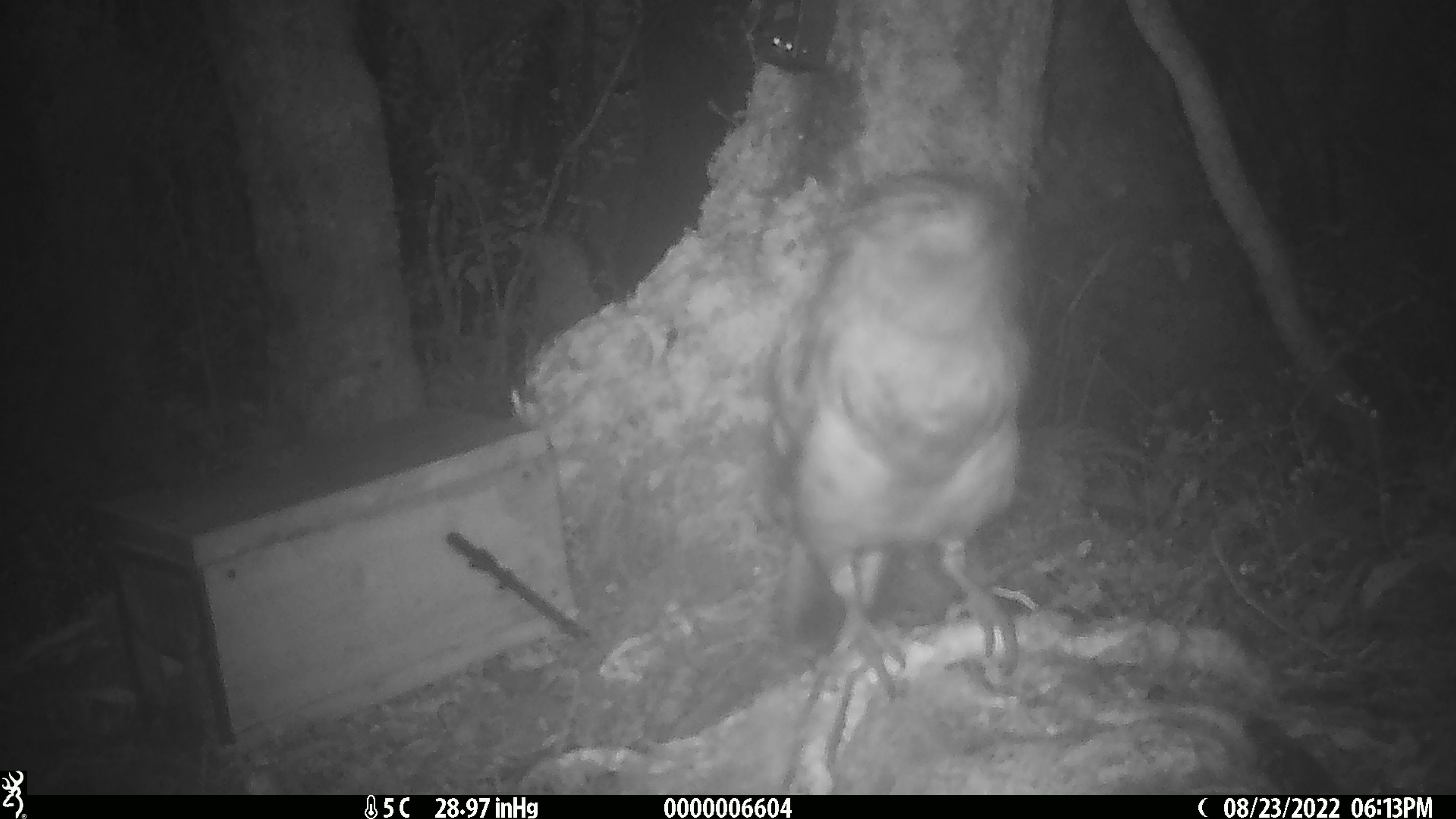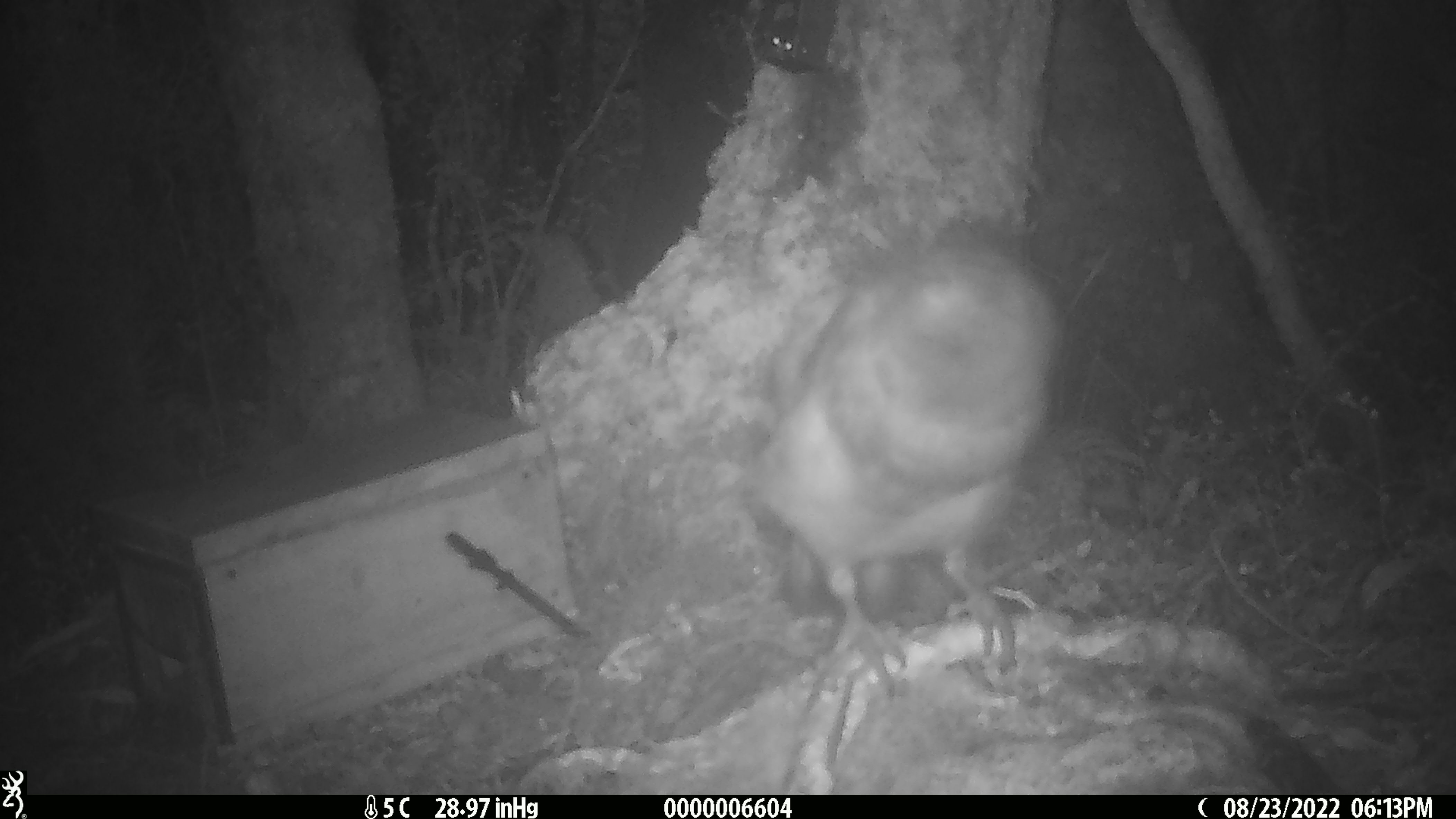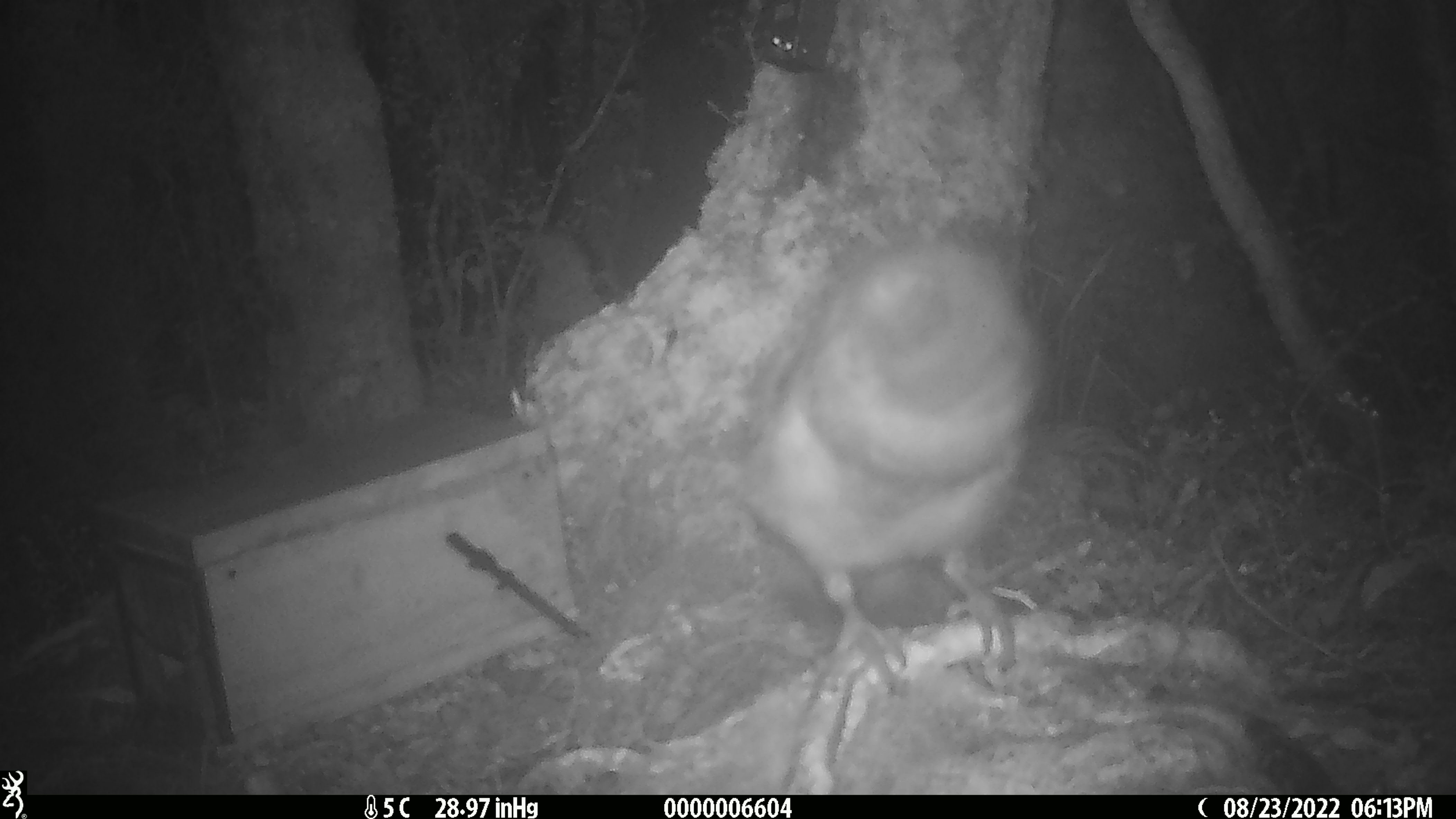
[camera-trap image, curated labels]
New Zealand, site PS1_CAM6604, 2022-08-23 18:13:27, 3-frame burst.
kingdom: Animalia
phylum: Chordata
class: Aves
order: Psittaciformes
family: Strigopidae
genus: Nestor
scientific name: Nestor notabilis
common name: kea